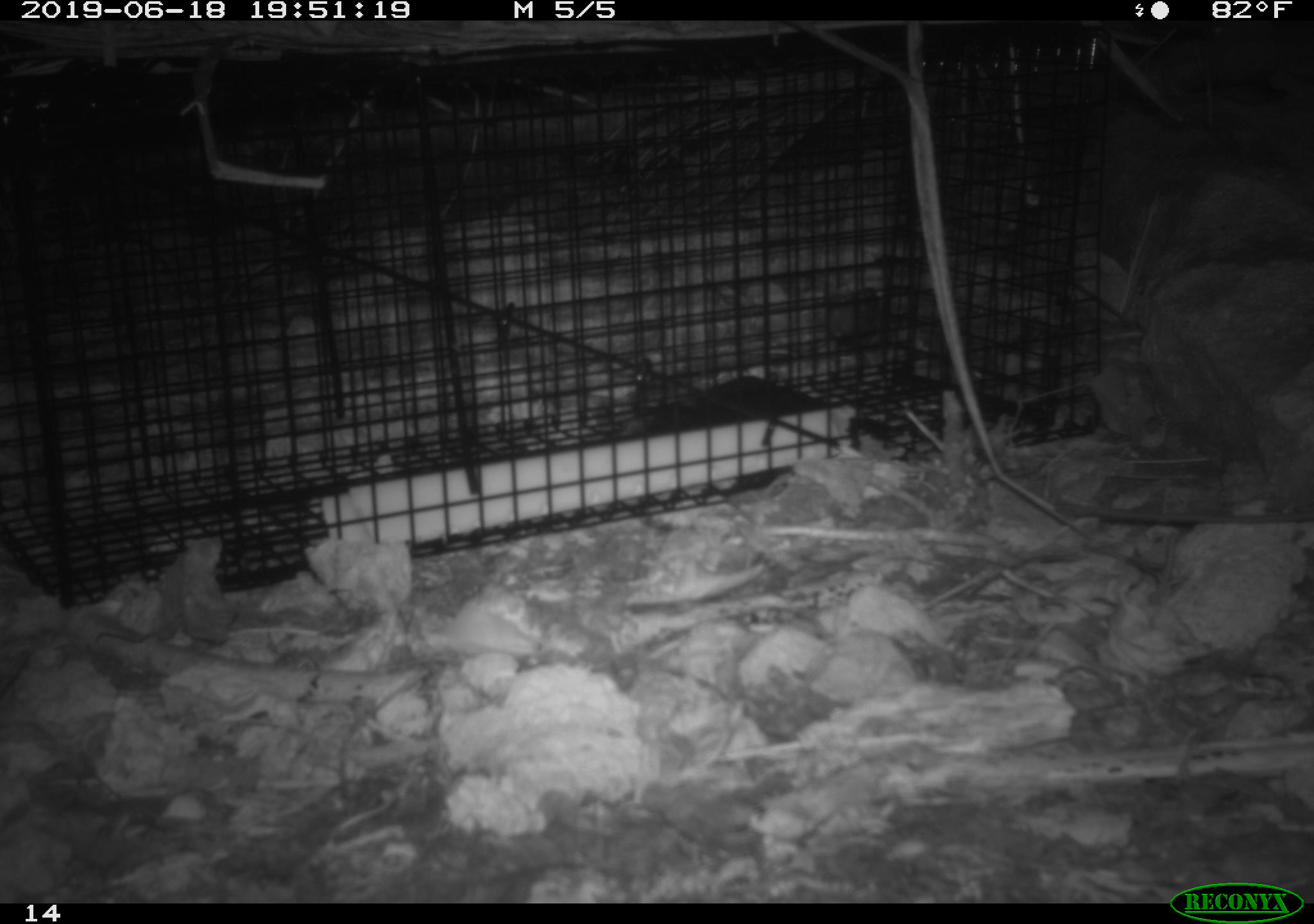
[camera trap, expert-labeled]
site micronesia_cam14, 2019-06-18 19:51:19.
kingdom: Animalia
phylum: Chordata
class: Mammalia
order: Rodentia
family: Muridae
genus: Rattus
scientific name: Rattus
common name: rat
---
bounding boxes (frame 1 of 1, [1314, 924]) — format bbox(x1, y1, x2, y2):
rat: bbox(1048, 486, 1314, 533)